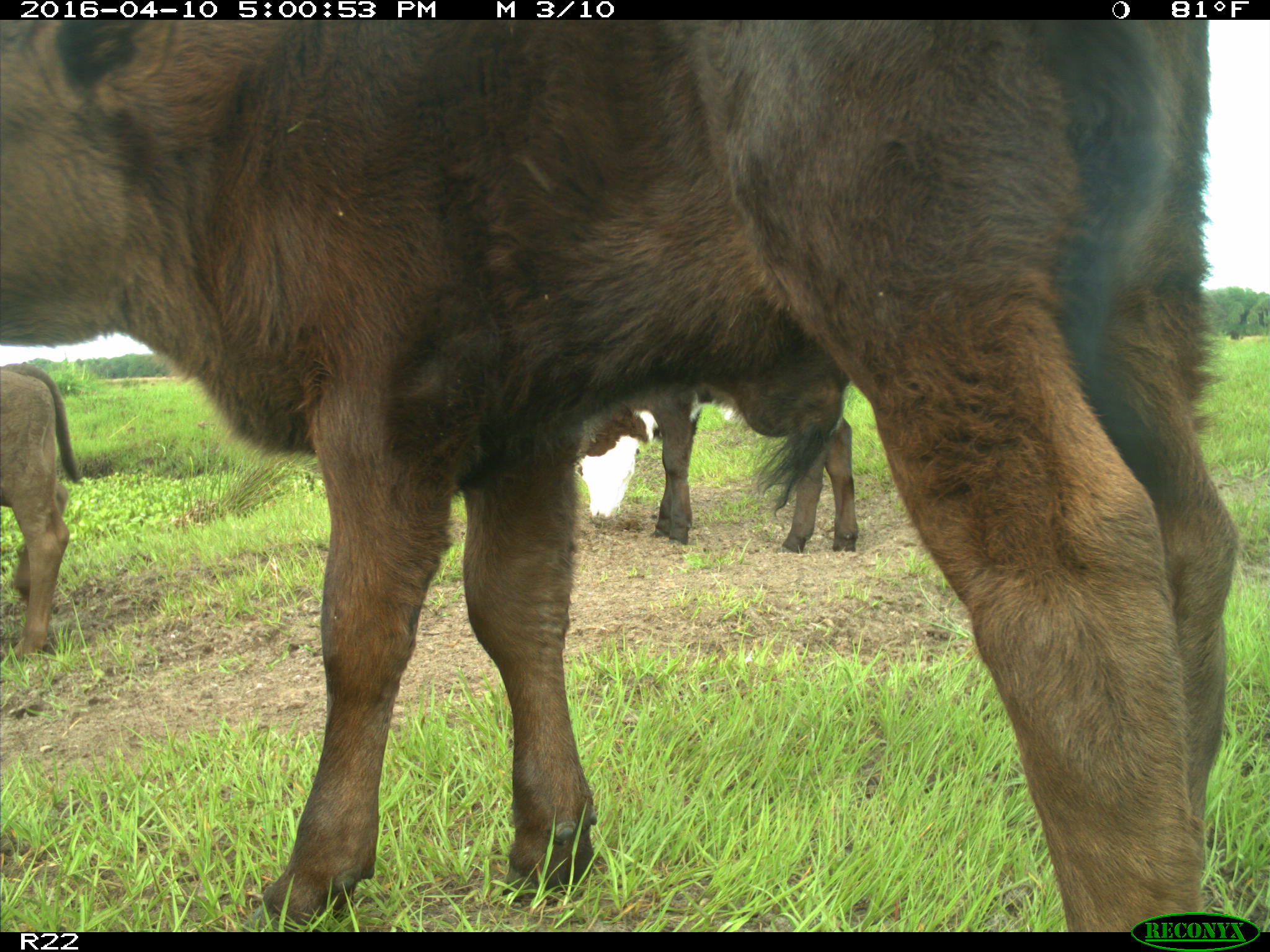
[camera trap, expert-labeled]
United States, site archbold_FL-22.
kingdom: Animalia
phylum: Chordata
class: Mammalia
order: Artiodactyla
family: Bovidae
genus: Bos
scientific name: Bos taurus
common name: domestic cow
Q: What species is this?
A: Bos taurus (domestic cow).